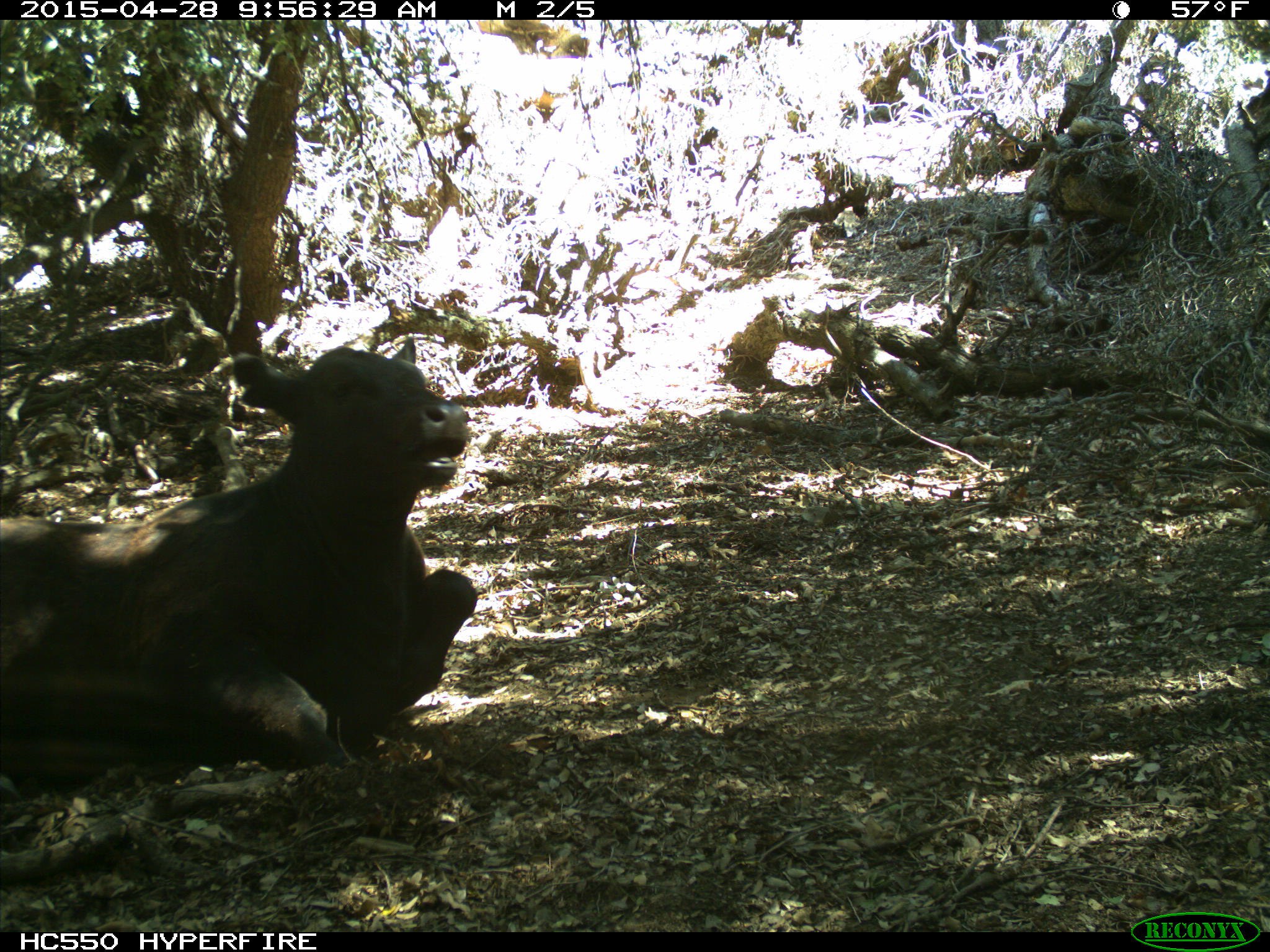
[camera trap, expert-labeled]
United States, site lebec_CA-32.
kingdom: Animalia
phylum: Chordata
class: Mammalia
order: Artiodactyla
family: Bovidae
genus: Bos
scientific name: Bos taurus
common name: domestic cow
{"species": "Bos taurus (domestic cow)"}